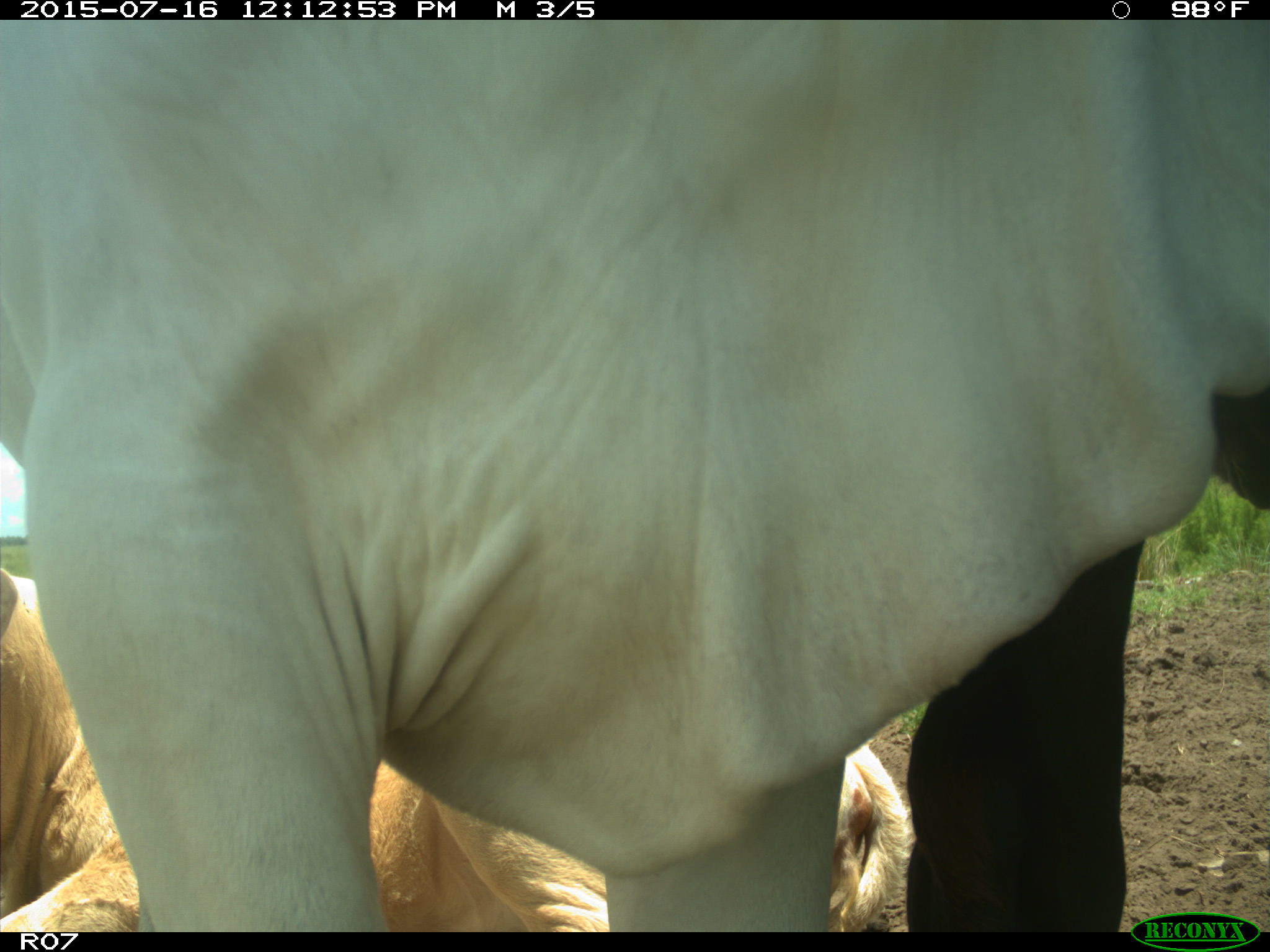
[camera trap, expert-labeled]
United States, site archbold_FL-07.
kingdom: Animalia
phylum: Chordata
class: Mammalia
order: Artiodactyla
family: Bovidae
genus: Bos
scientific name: Bos taurus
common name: domestic cow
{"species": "Bos taurus (domestic cow)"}